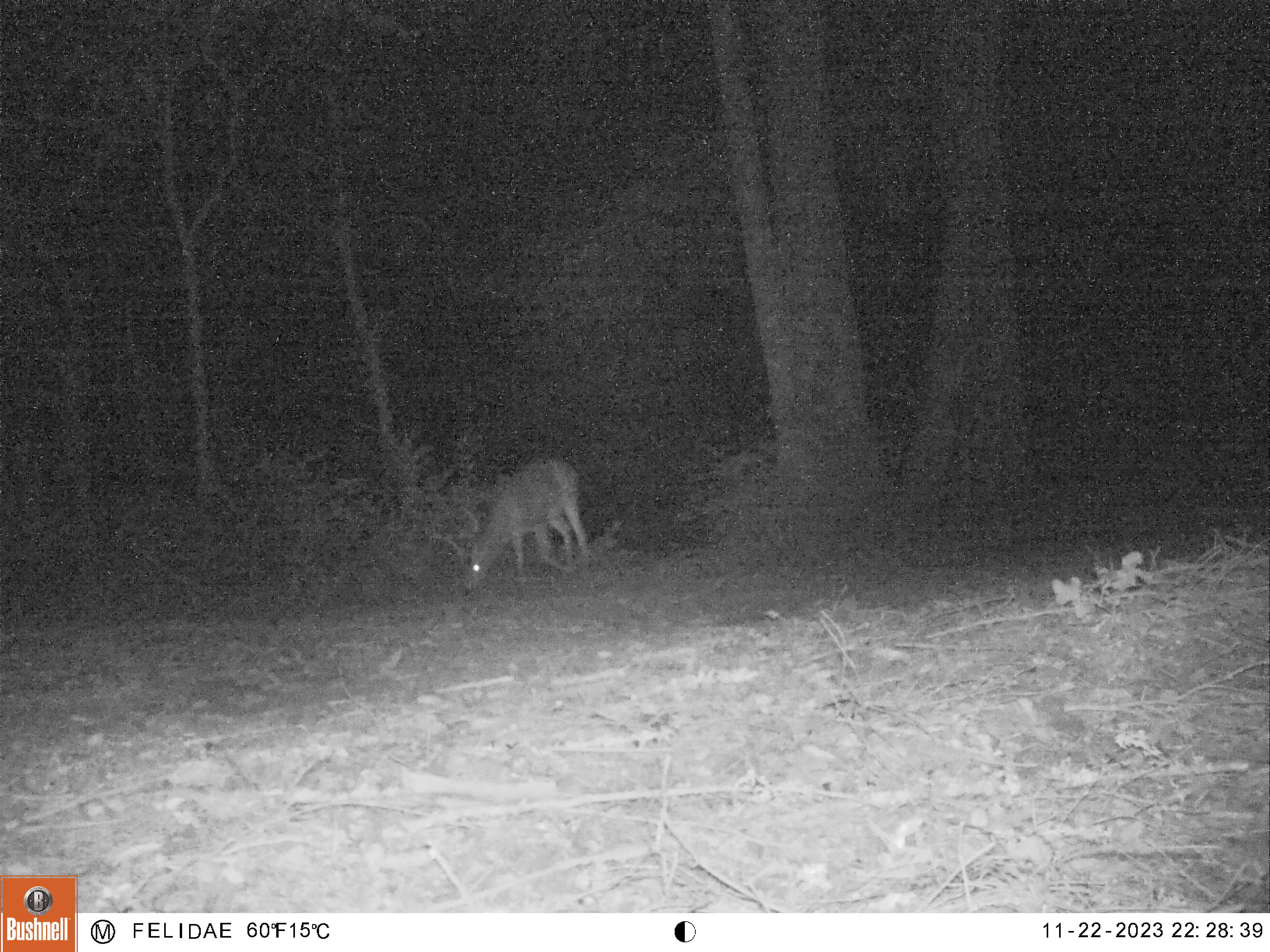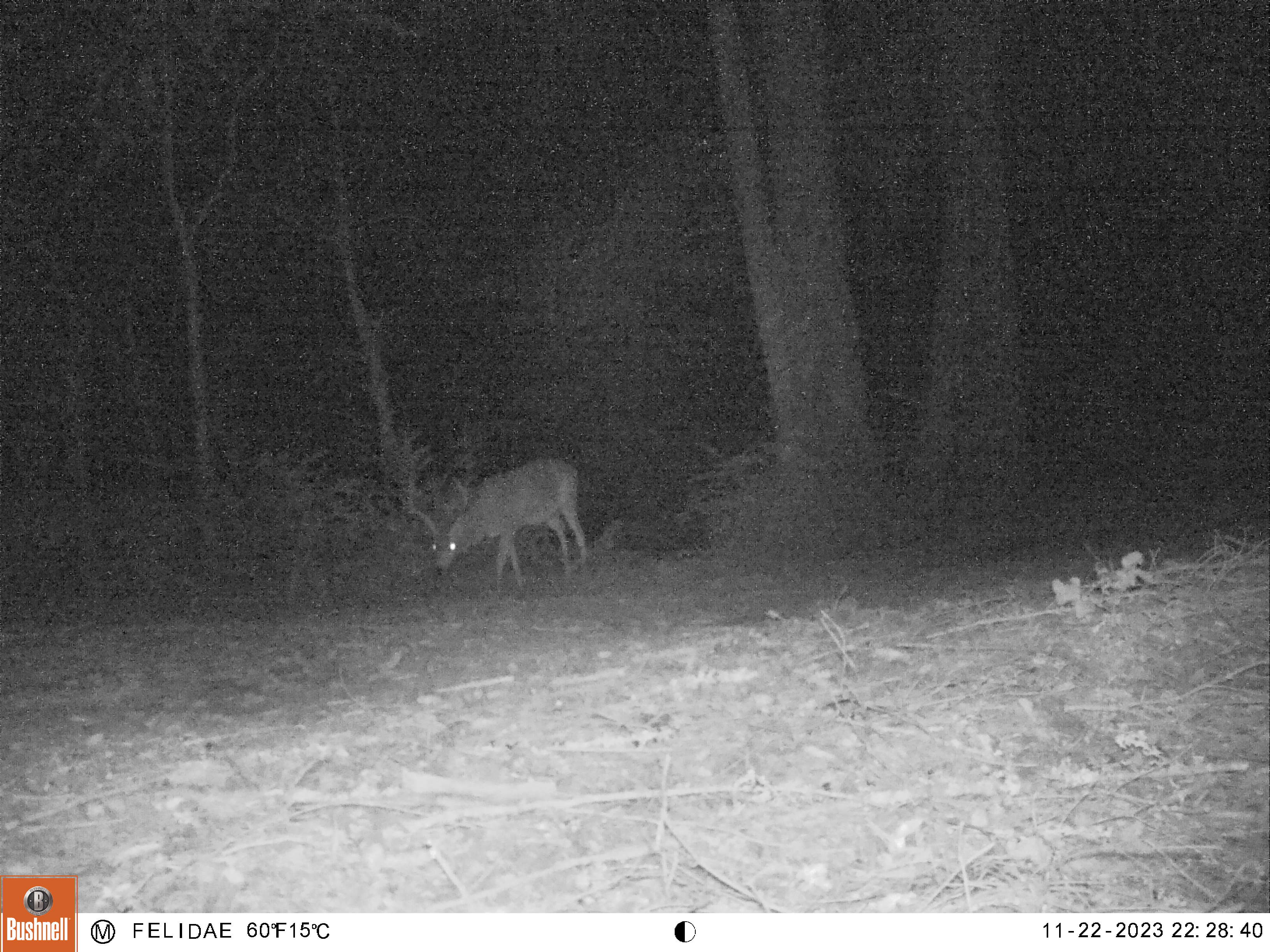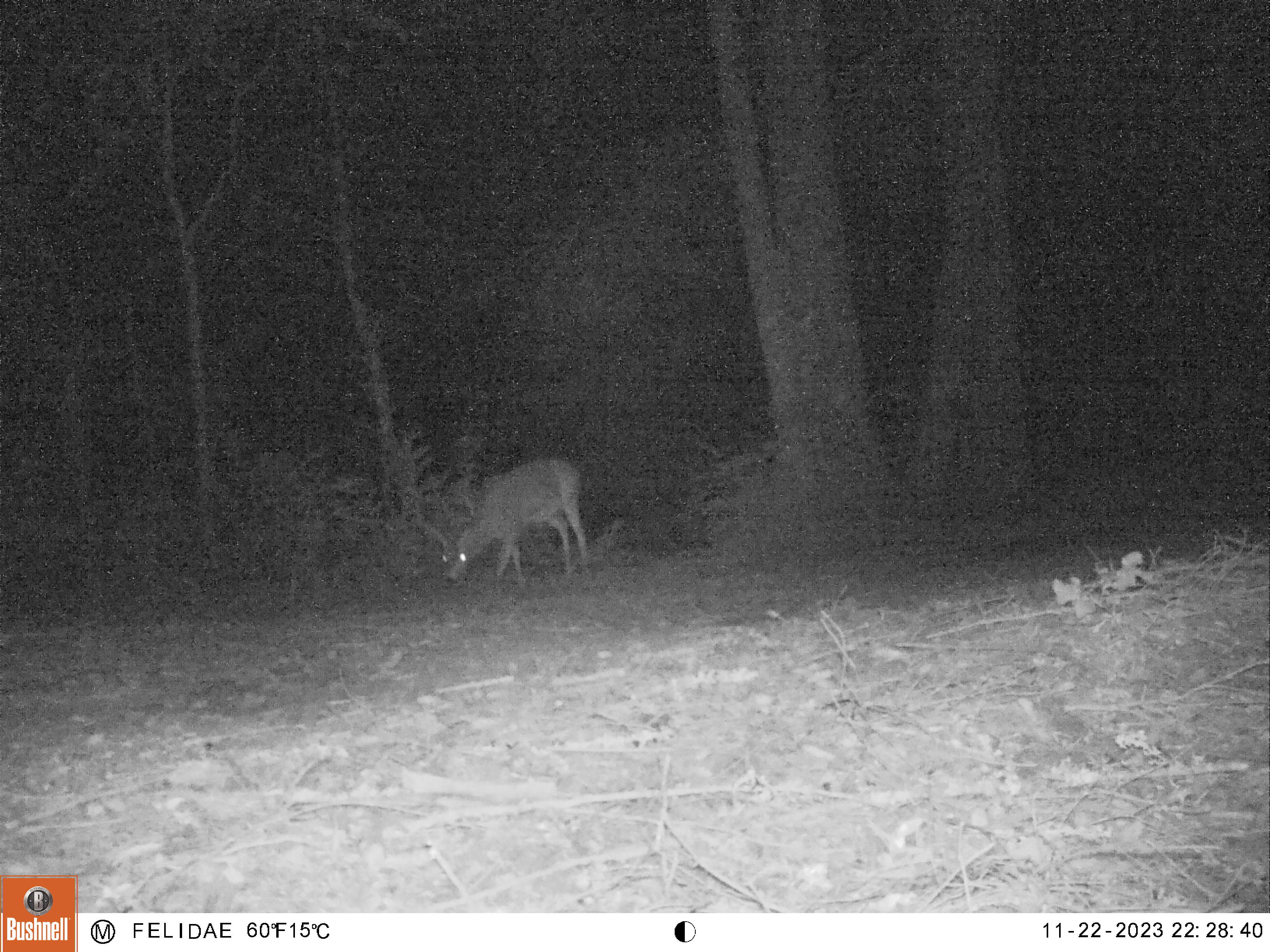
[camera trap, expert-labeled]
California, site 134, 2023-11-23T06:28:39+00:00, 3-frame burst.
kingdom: Animalia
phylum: Chordata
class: Mammalia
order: Artiodactyla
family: Cervidae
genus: Odocoileus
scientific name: Odocoileus hemionus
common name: mule deer